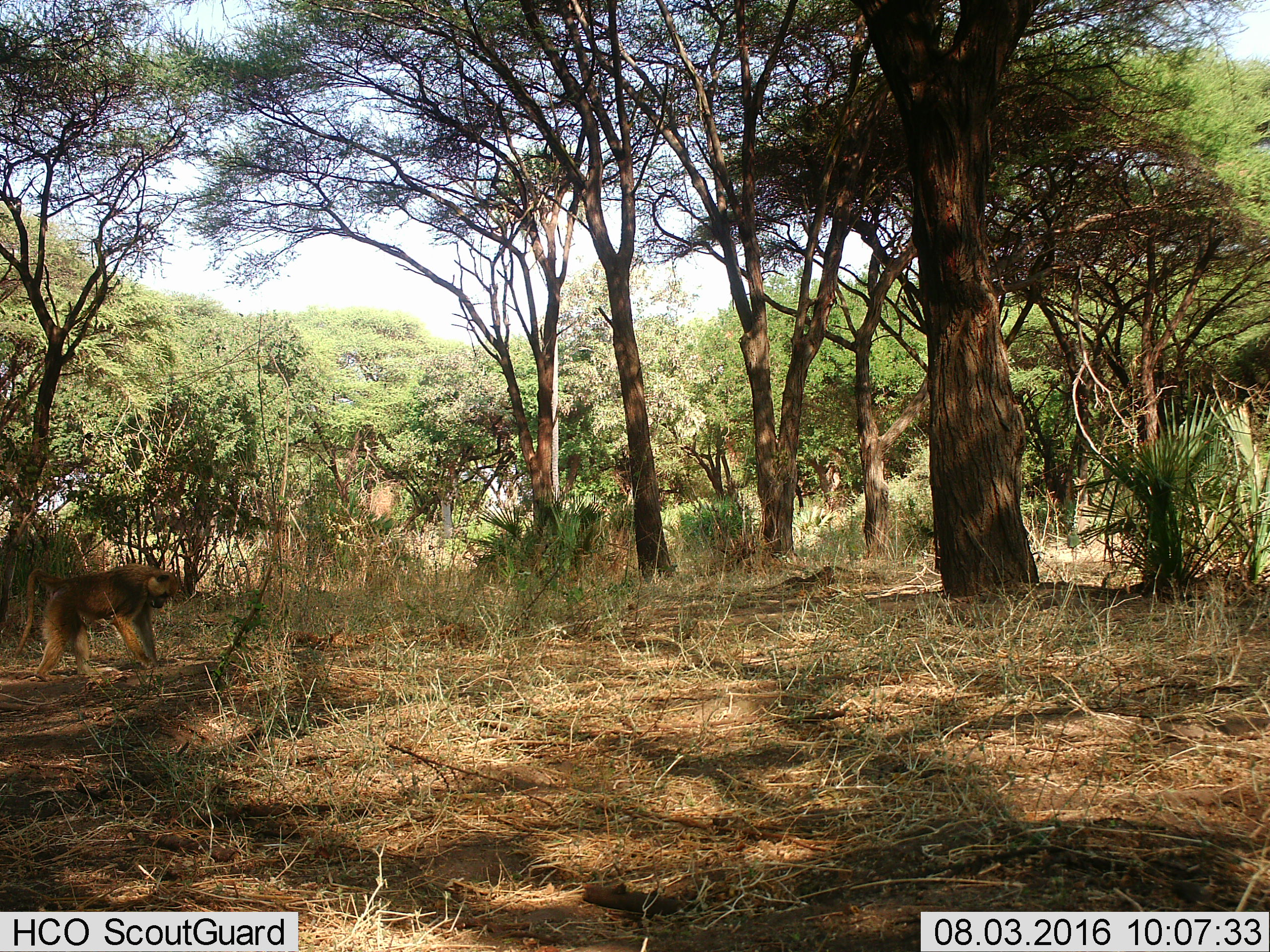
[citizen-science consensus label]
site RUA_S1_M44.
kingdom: Animalia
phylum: Chordata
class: Mammalia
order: Primates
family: Cercopithecidae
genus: Papio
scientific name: Papio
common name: baboon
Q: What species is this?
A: Baboon (Papio).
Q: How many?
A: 1.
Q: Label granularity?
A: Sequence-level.